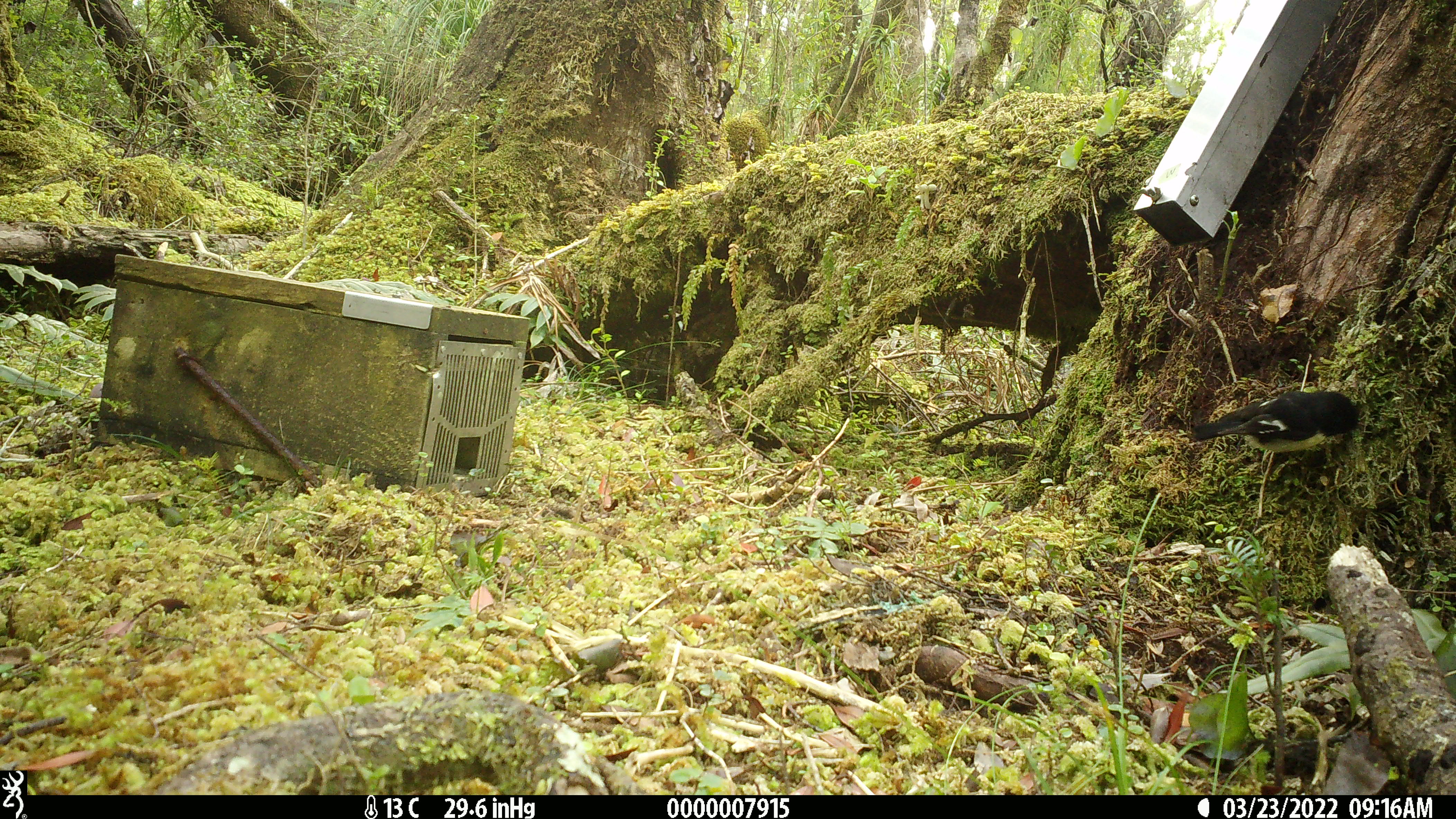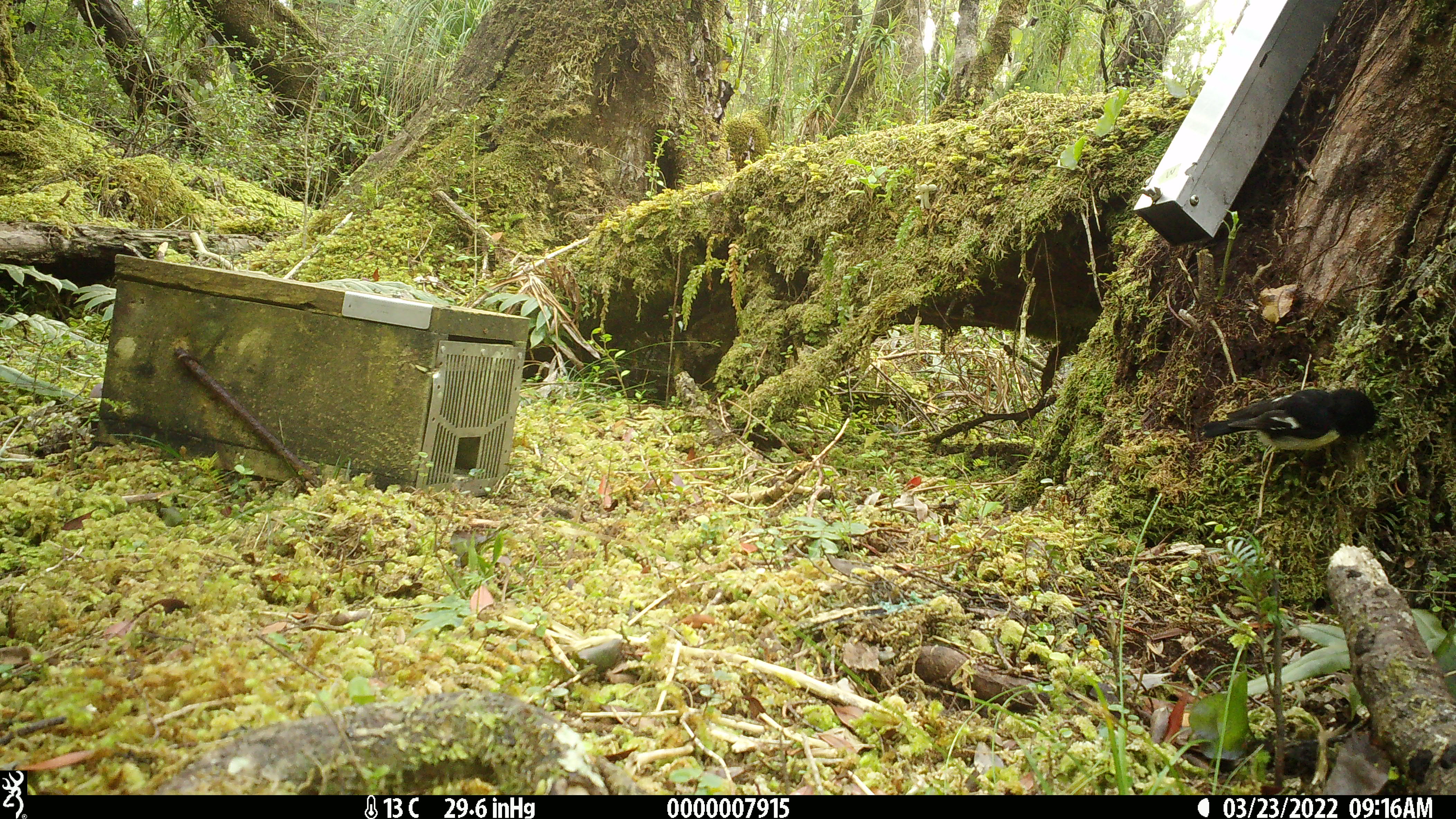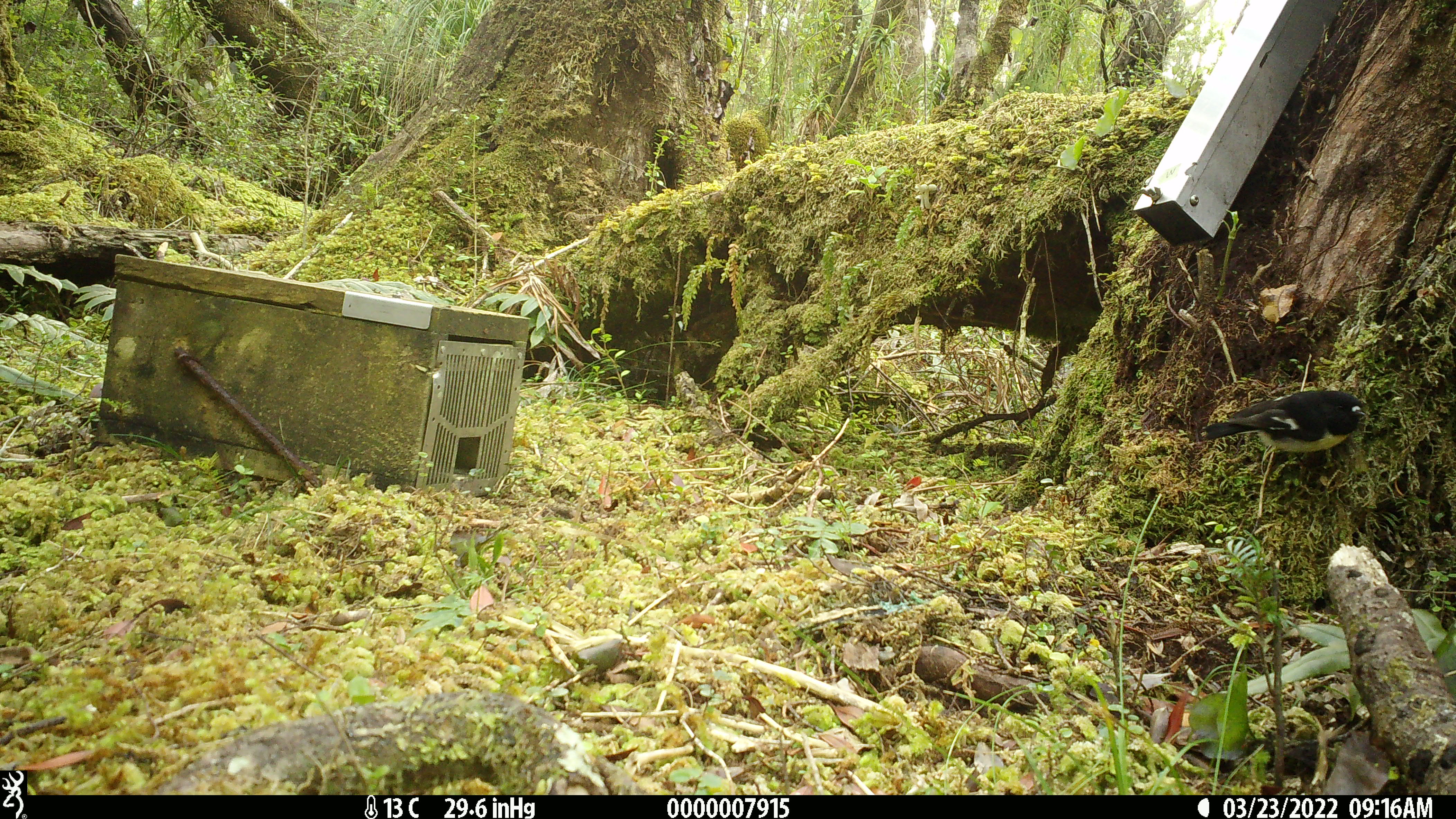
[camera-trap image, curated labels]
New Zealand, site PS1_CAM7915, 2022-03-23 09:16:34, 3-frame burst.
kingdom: Animalia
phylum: Chordata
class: Aves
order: Passeriformes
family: Petroicidae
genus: Petroica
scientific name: Petroica macrocephala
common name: tomtit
Tomtit (Petroica macrocephala).